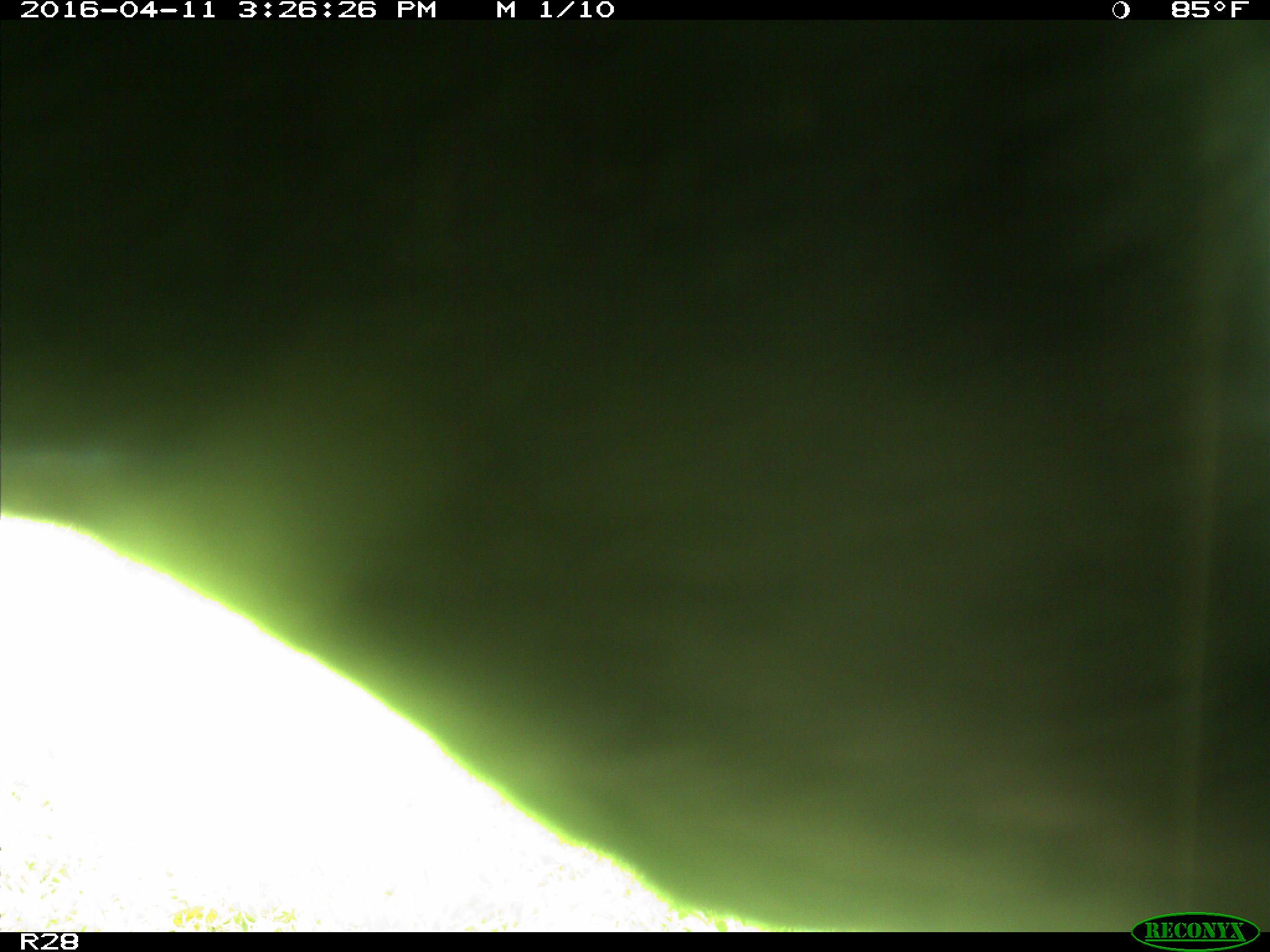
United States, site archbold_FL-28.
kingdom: Animalia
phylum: Chordata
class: Mammalia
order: Artiodactyla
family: Bovidae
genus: Bos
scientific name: Bos taurus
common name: domestic cow